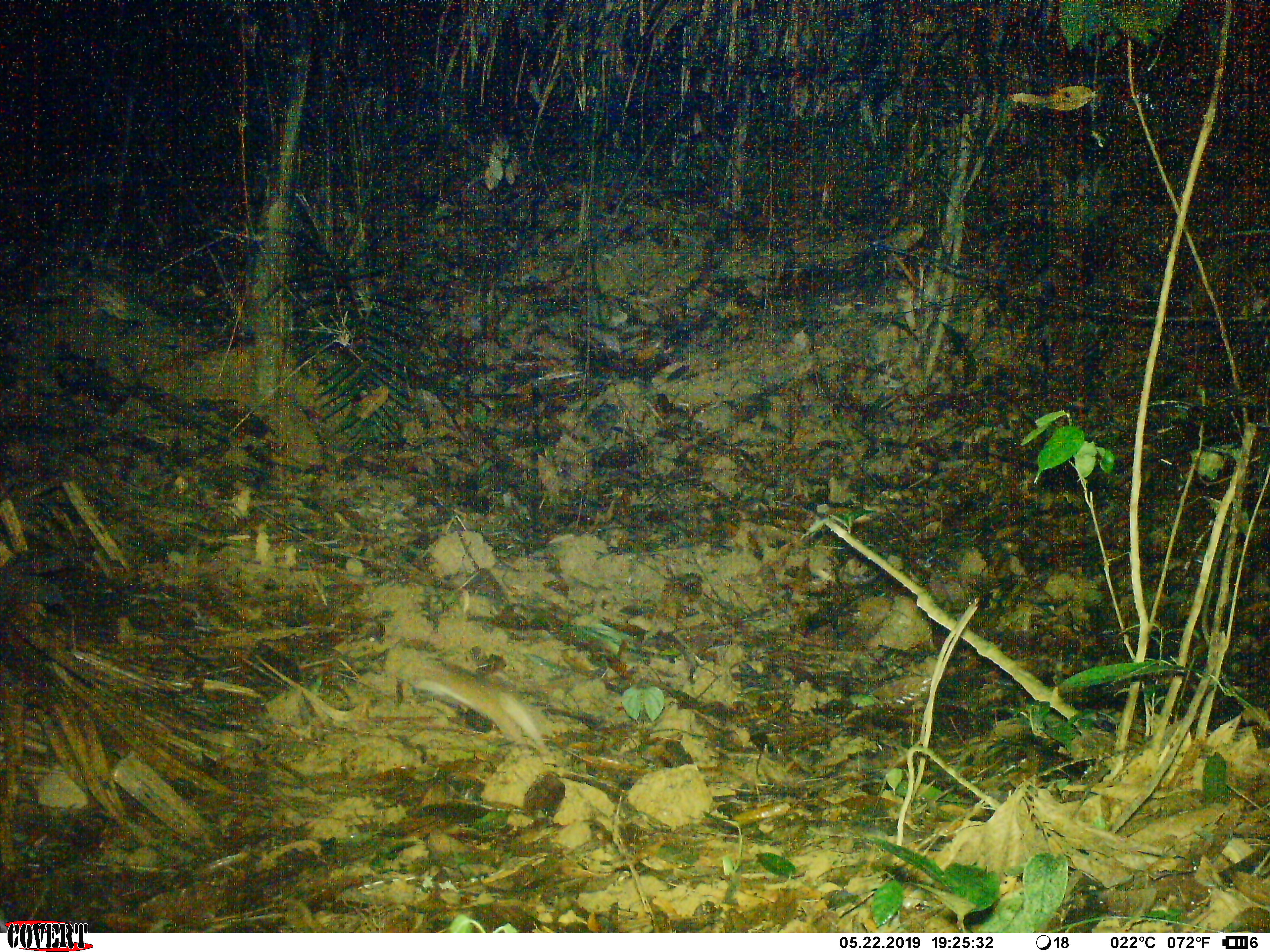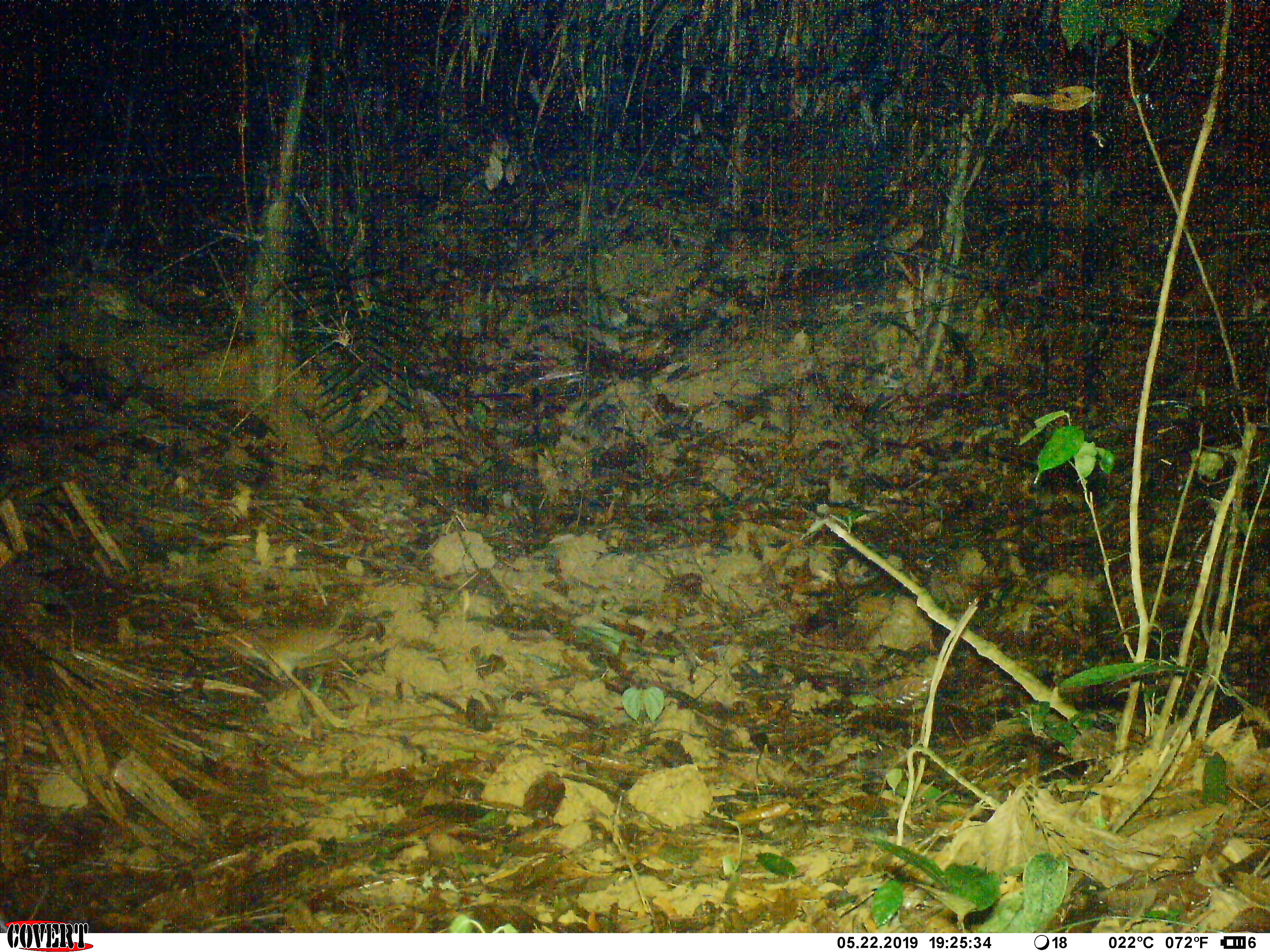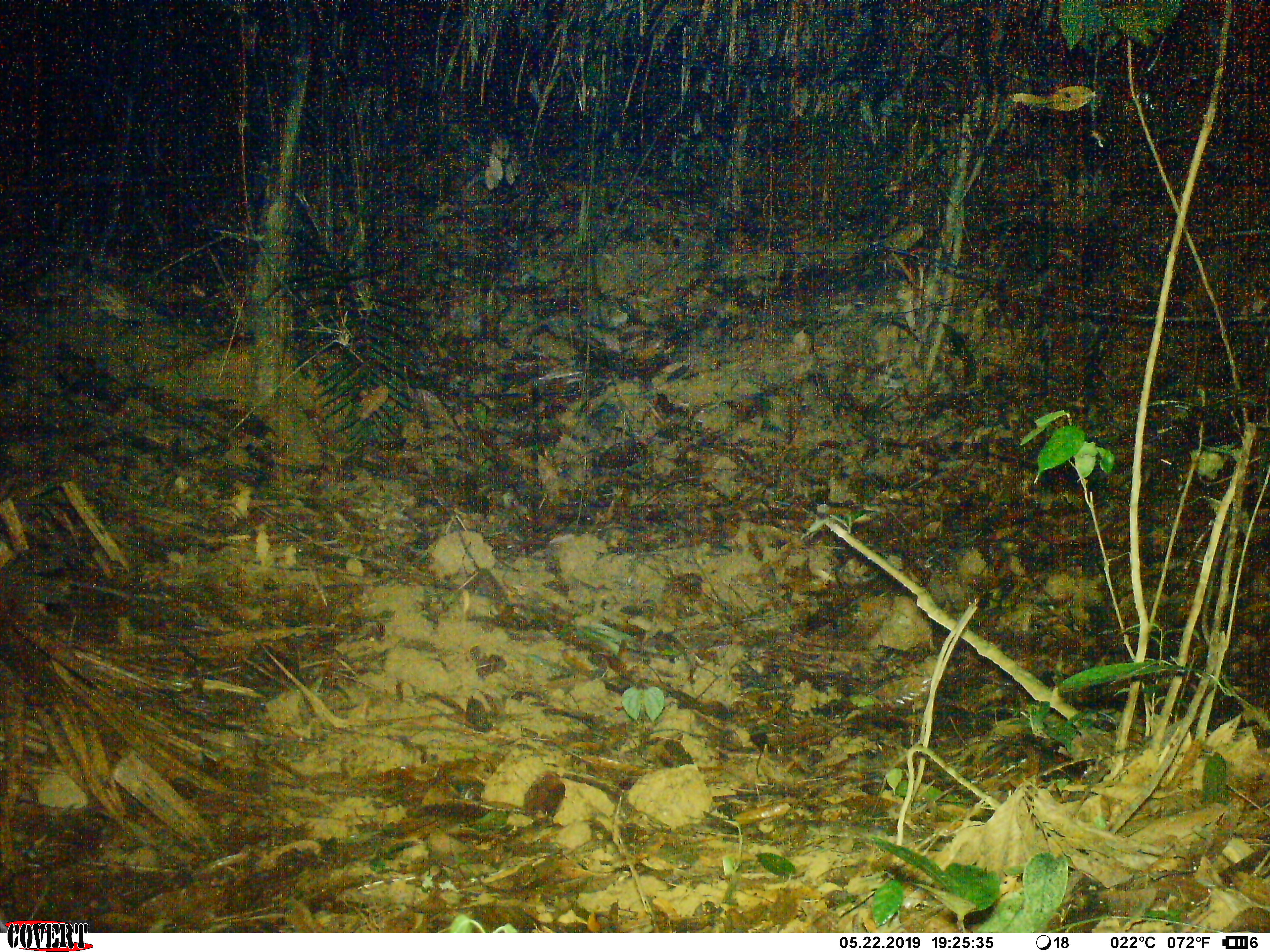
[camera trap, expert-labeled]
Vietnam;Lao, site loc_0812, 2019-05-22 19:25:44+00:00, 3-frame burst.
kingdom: Animalia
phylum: Chordata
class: Mammalia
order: Rodentia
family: Muridae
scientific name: Muridae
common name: old-world mice and rats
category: unidentified murid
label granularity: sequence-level